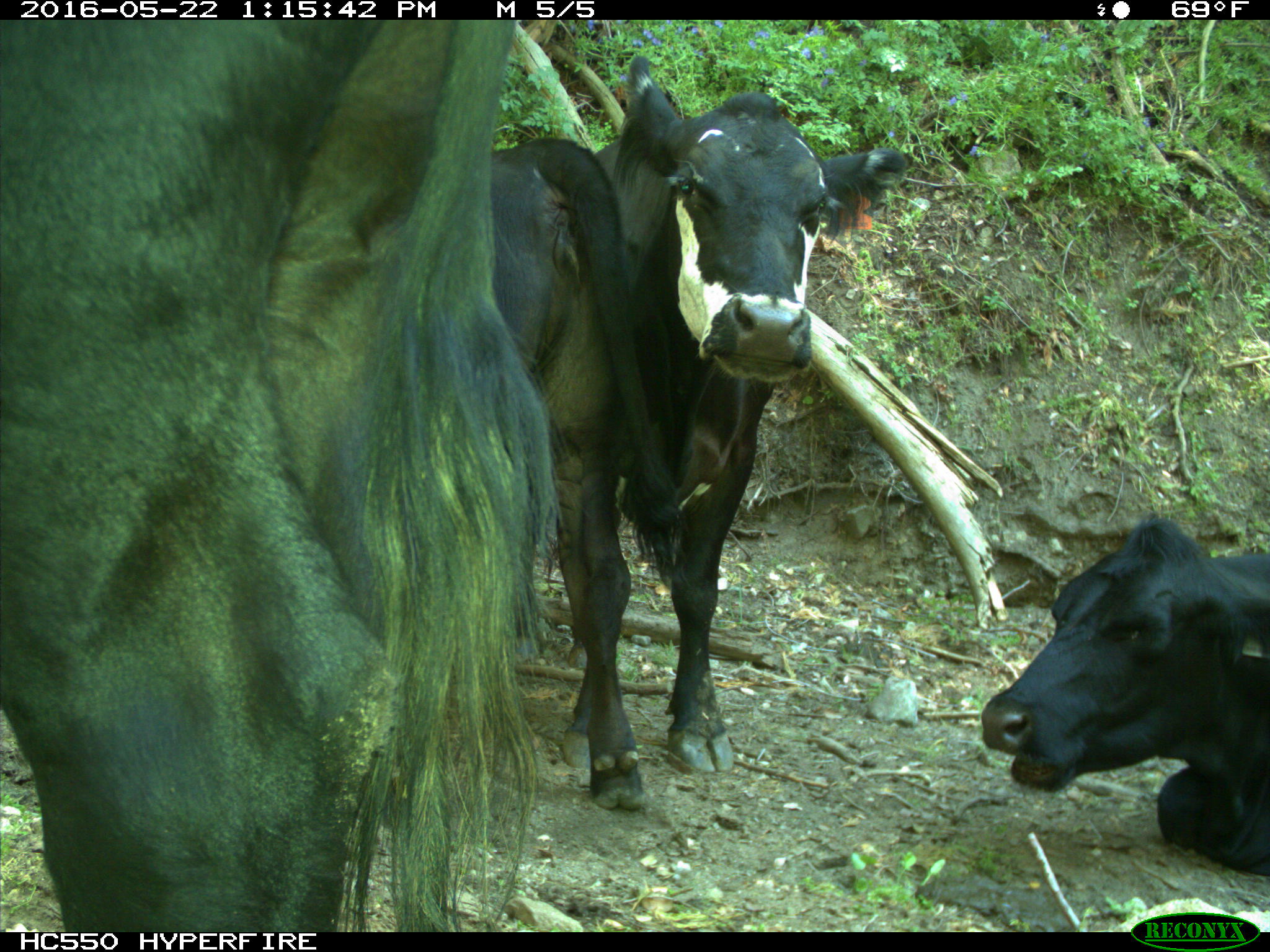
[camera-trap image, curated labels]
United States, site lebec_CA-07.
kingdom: Animalia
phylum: Chordata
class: Mammalia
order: Artiodactyla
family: Bovidae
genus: Bos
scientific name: Bos taurus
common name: domestic cow